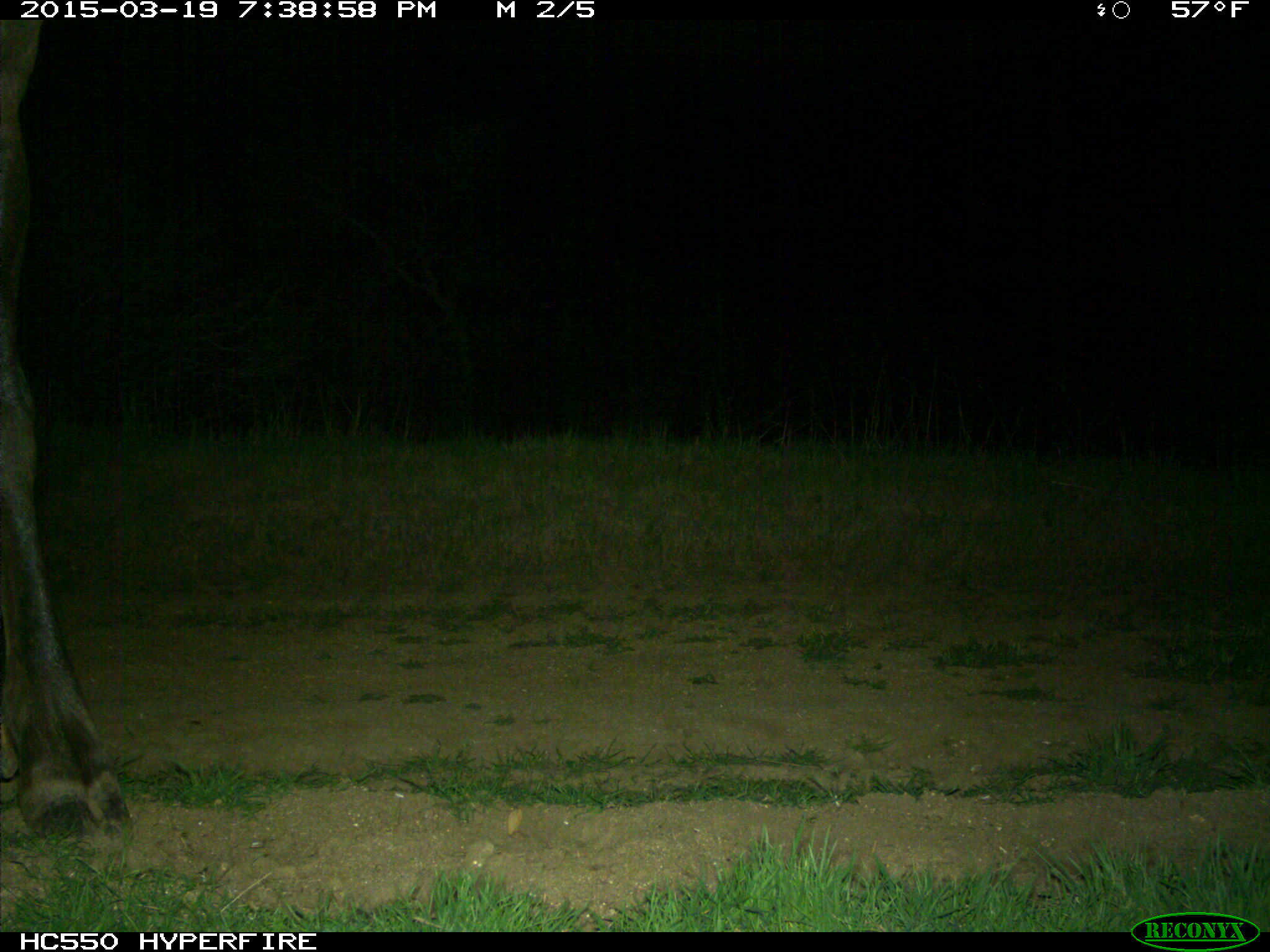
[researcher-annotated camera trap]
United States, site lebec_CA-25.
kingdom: Animalia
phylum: Chordata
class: Mammalia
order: Artiodactyla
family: Cervidae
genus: Cervus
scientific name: Cervus canadensis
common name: elk